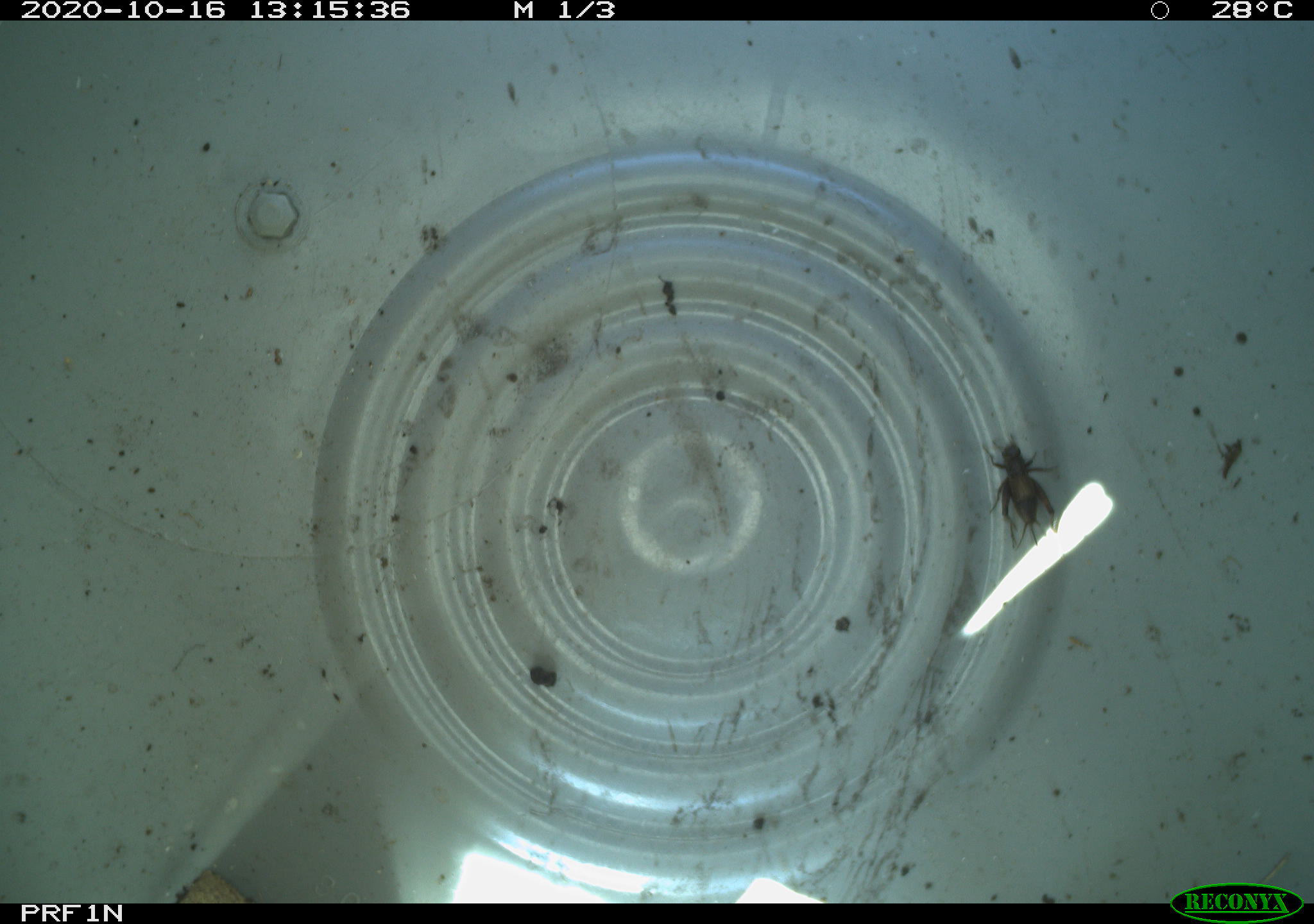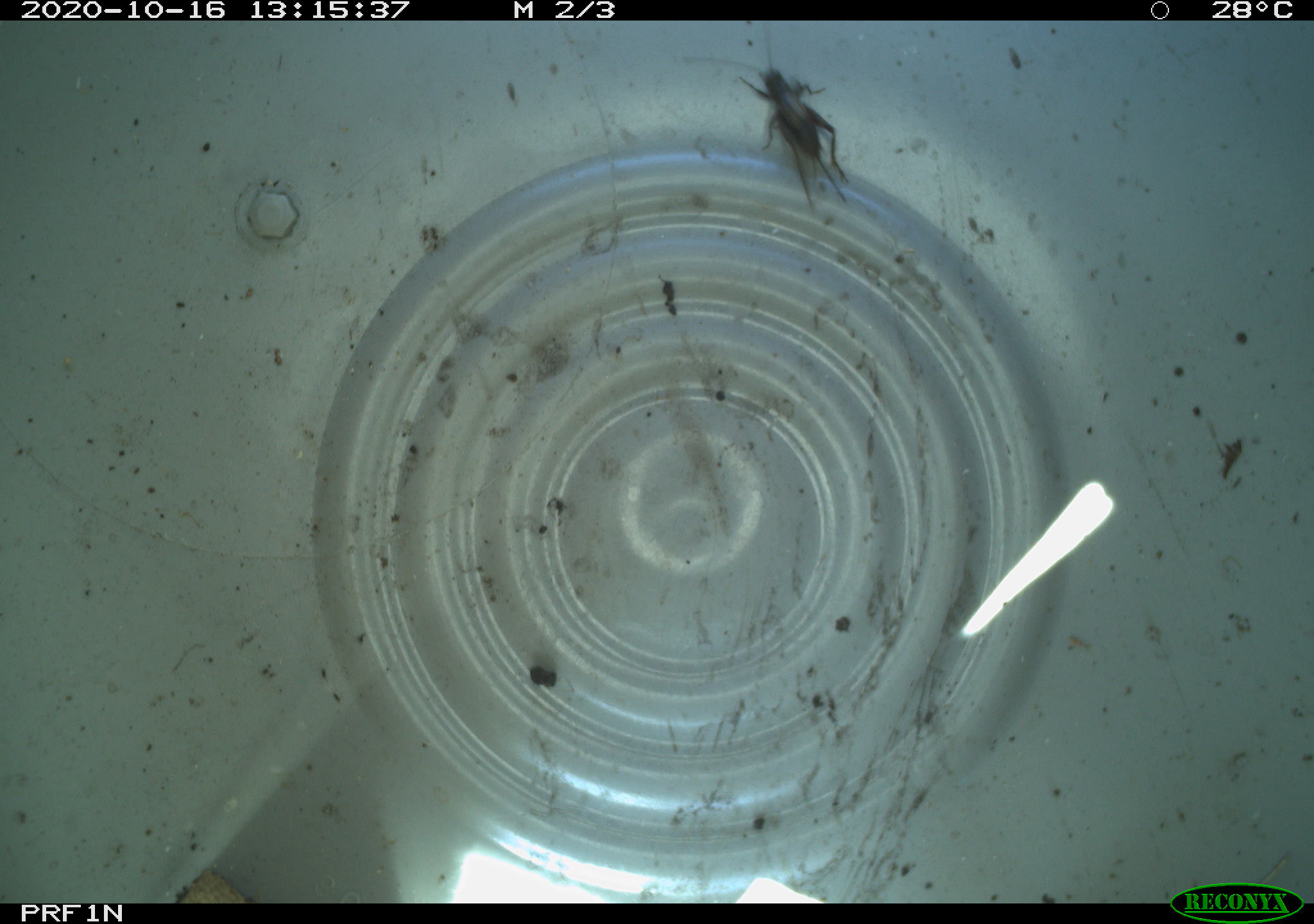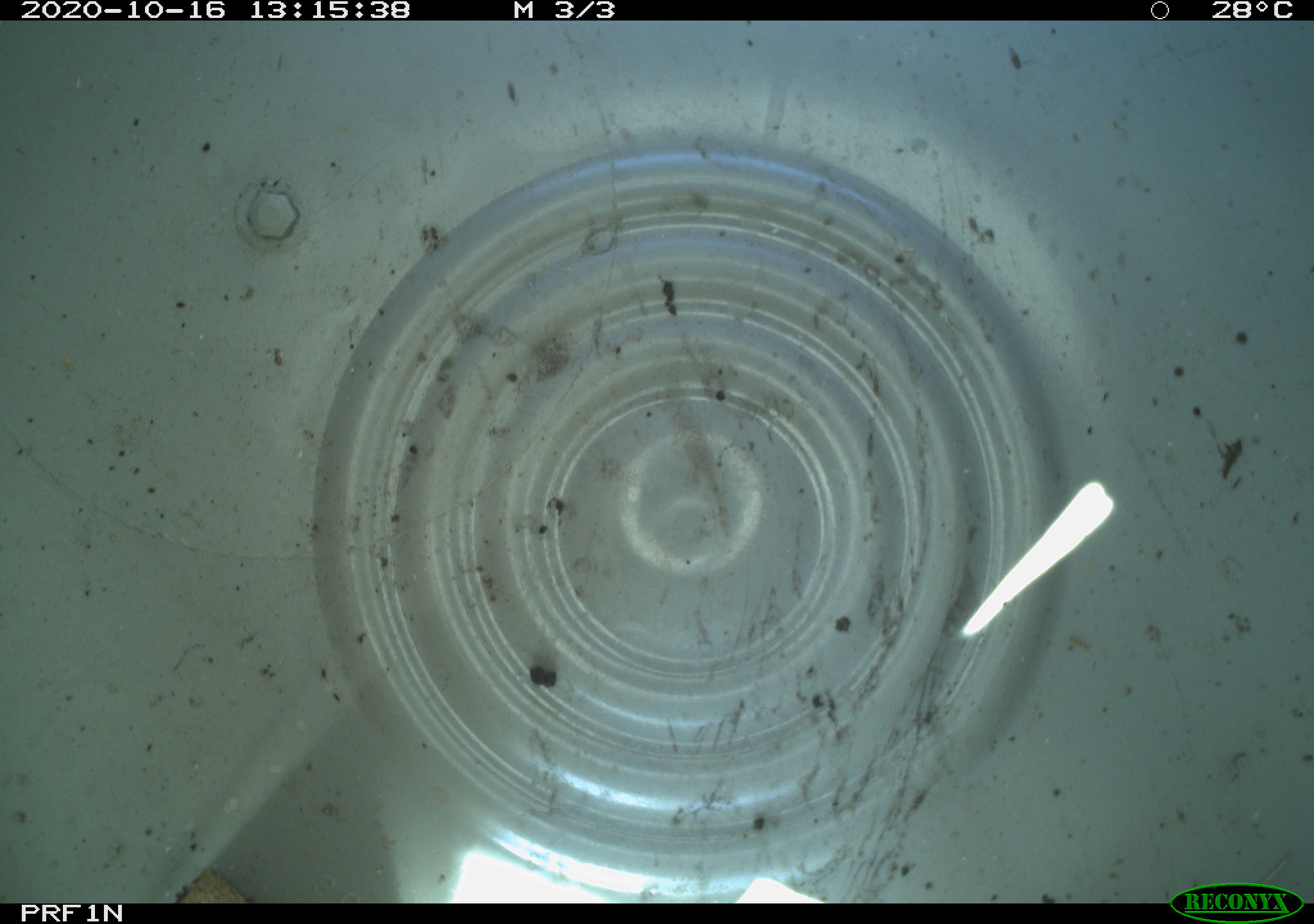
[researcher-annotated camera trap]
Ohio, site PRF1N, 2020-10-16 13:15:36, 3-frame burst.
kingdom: Animalia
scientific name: Animalia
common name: animal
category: invertebrate